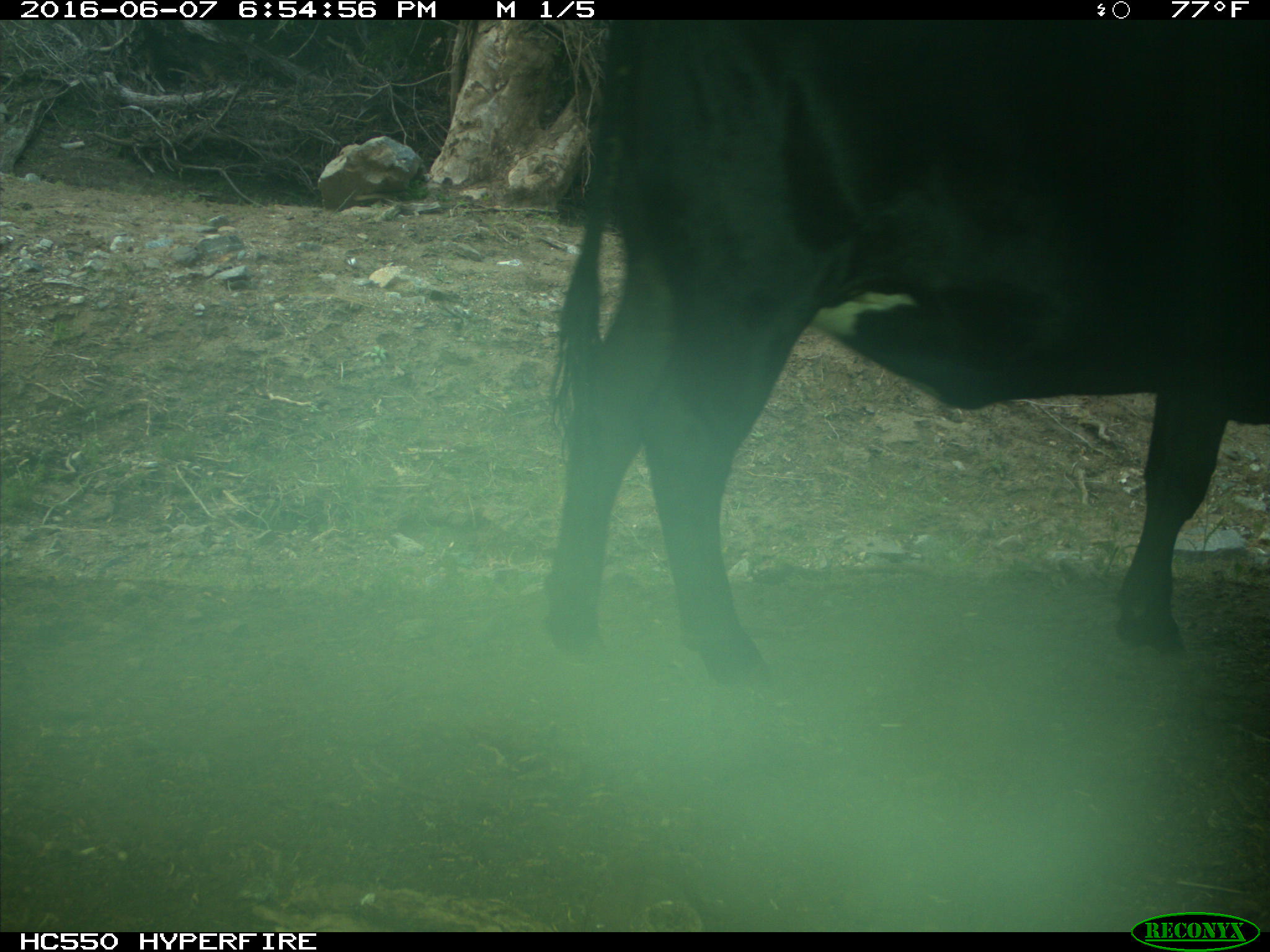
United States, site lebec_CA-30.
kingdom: Animalia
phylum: Chordata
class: Mammalia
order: Artiodactyla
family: Bovidae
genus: Bos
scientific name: Bos taurus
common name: domestic cow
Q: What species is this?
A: Bos taurus (domestic cow).